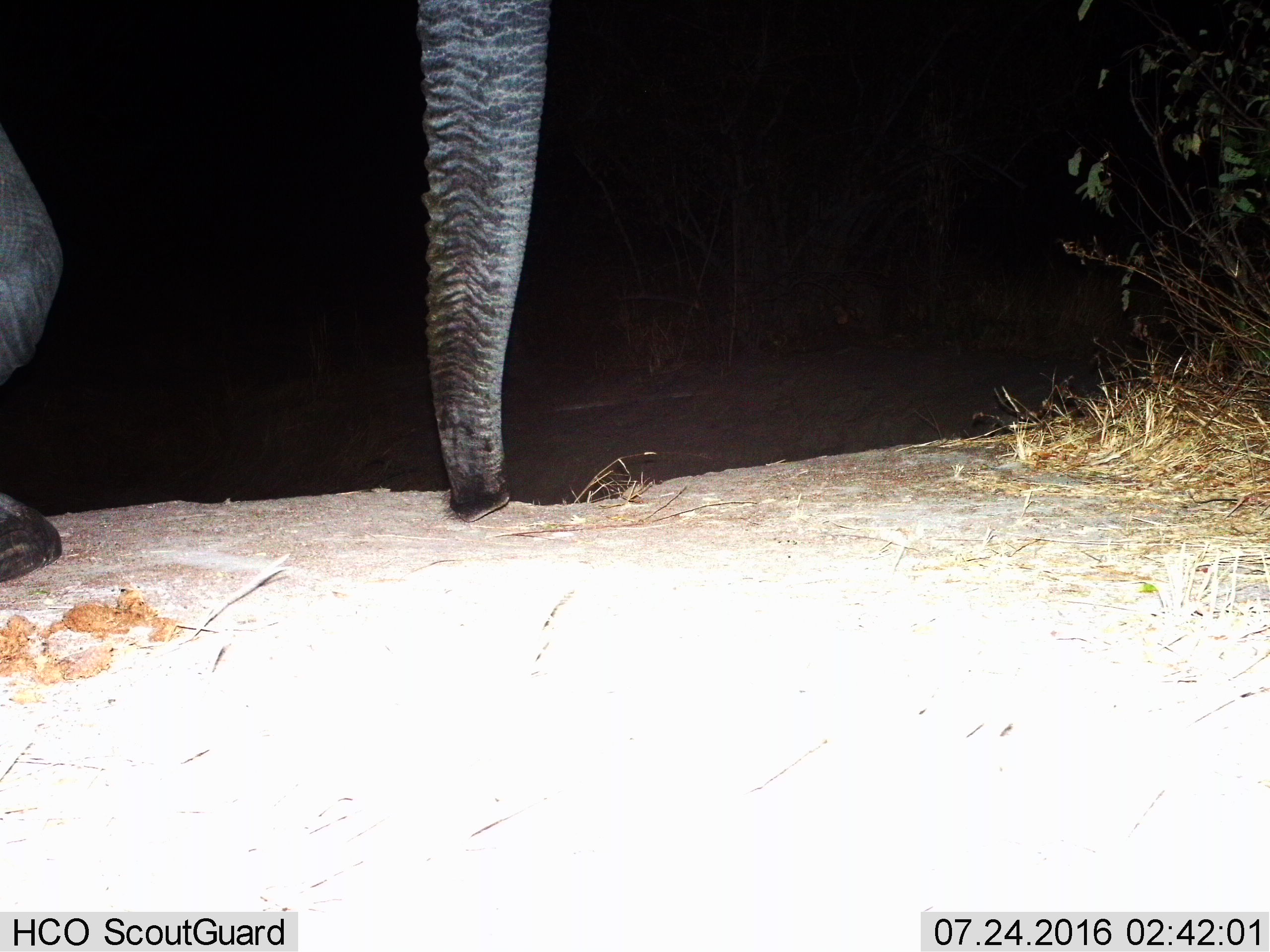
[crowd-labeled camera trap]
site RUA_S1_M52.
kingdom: Animalia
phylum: Chordata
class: Mammalia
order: Proboscidea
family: Elephantidae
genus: Loxodonta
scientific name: Loxodonta africana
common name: african bush elephant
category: elephant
Elephant (african bush elephant) (Loxodonta africana), count 1. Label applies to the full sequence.